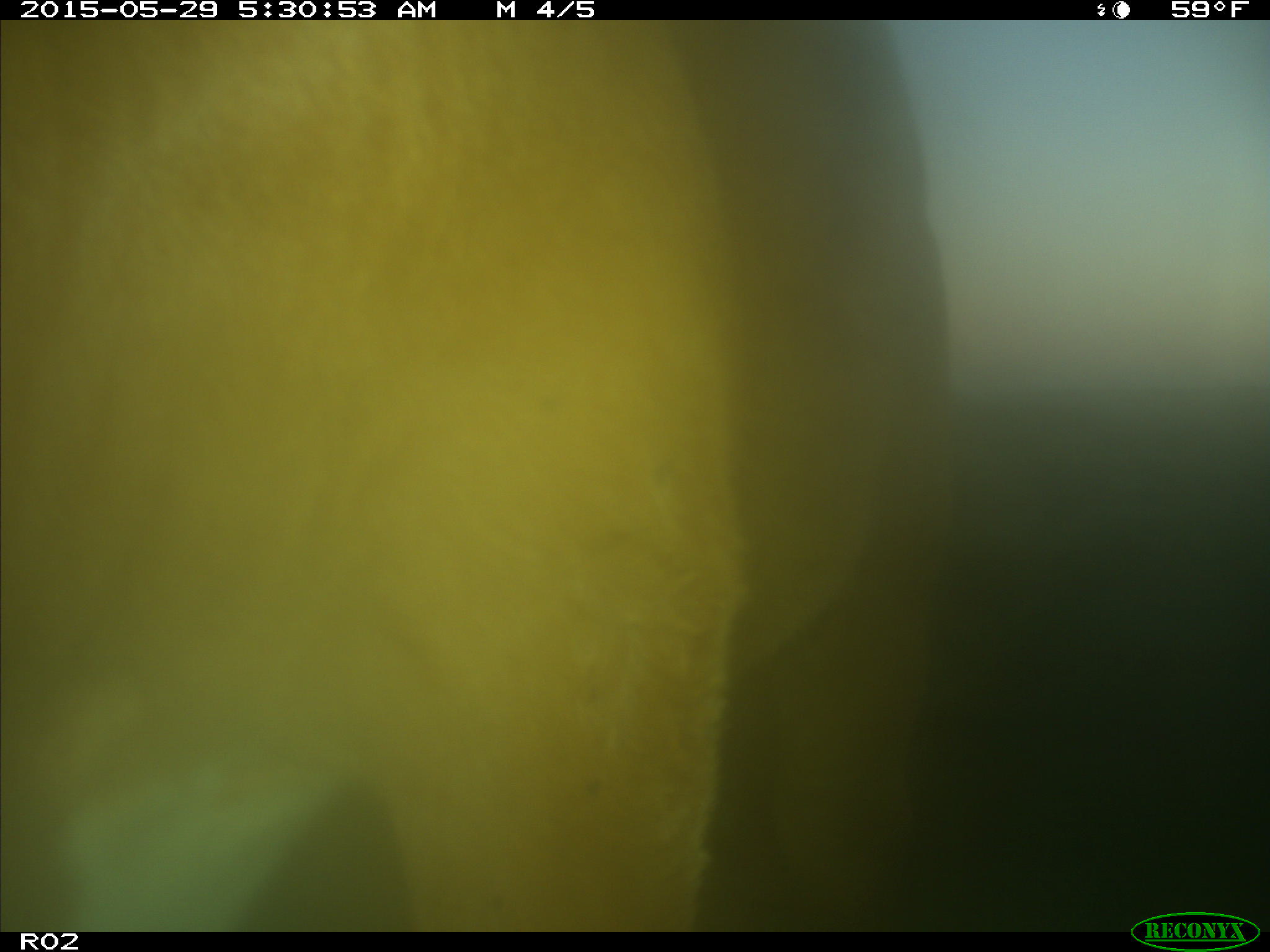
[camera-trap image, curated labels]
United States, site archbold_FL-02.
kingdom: Animalia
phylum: Chordata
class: Mammalia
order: Artiodactyla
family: Bovidae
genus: Bos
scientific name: Bos taurus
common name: domestic cow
Bos taurus (domestic cow).